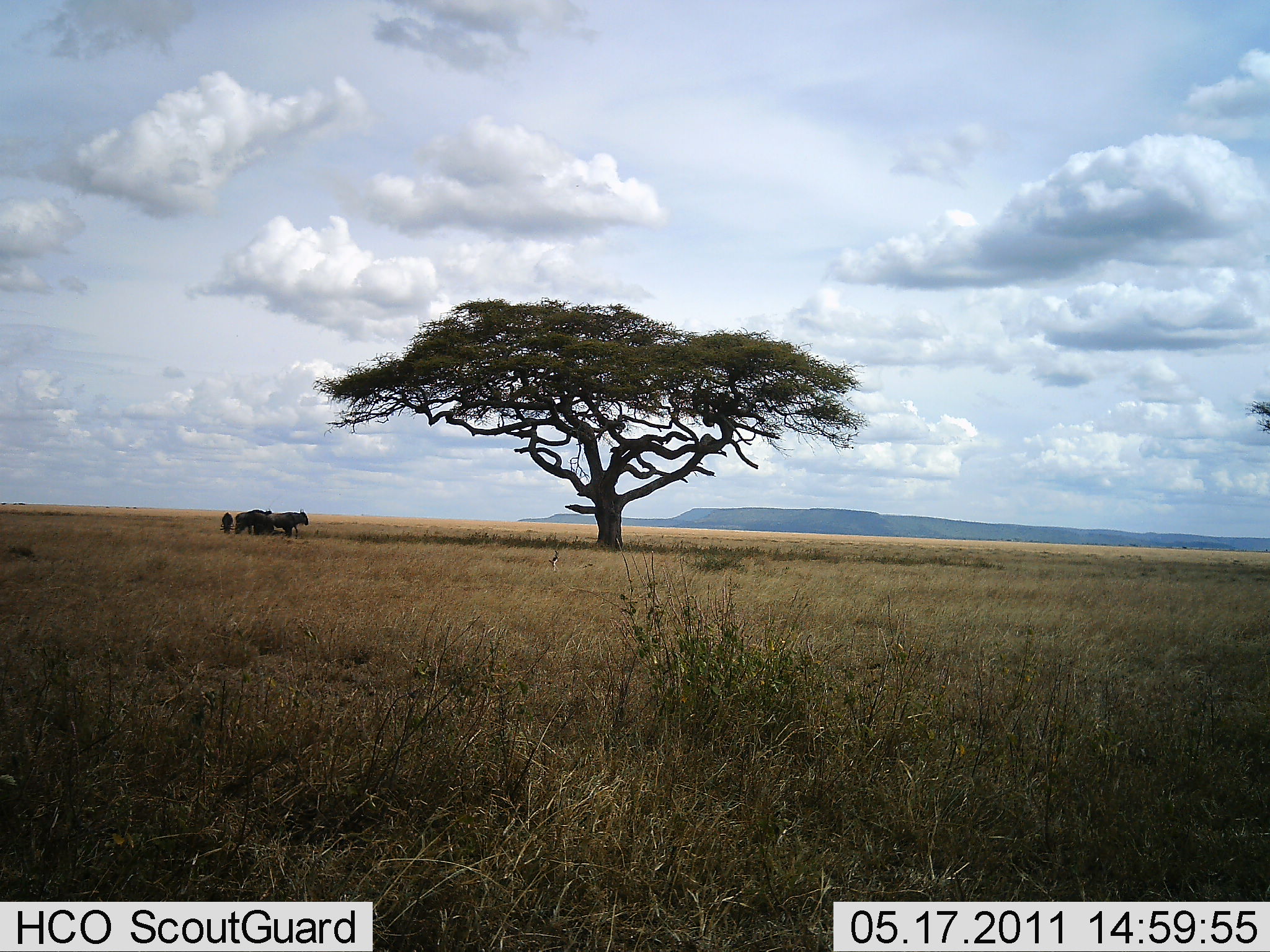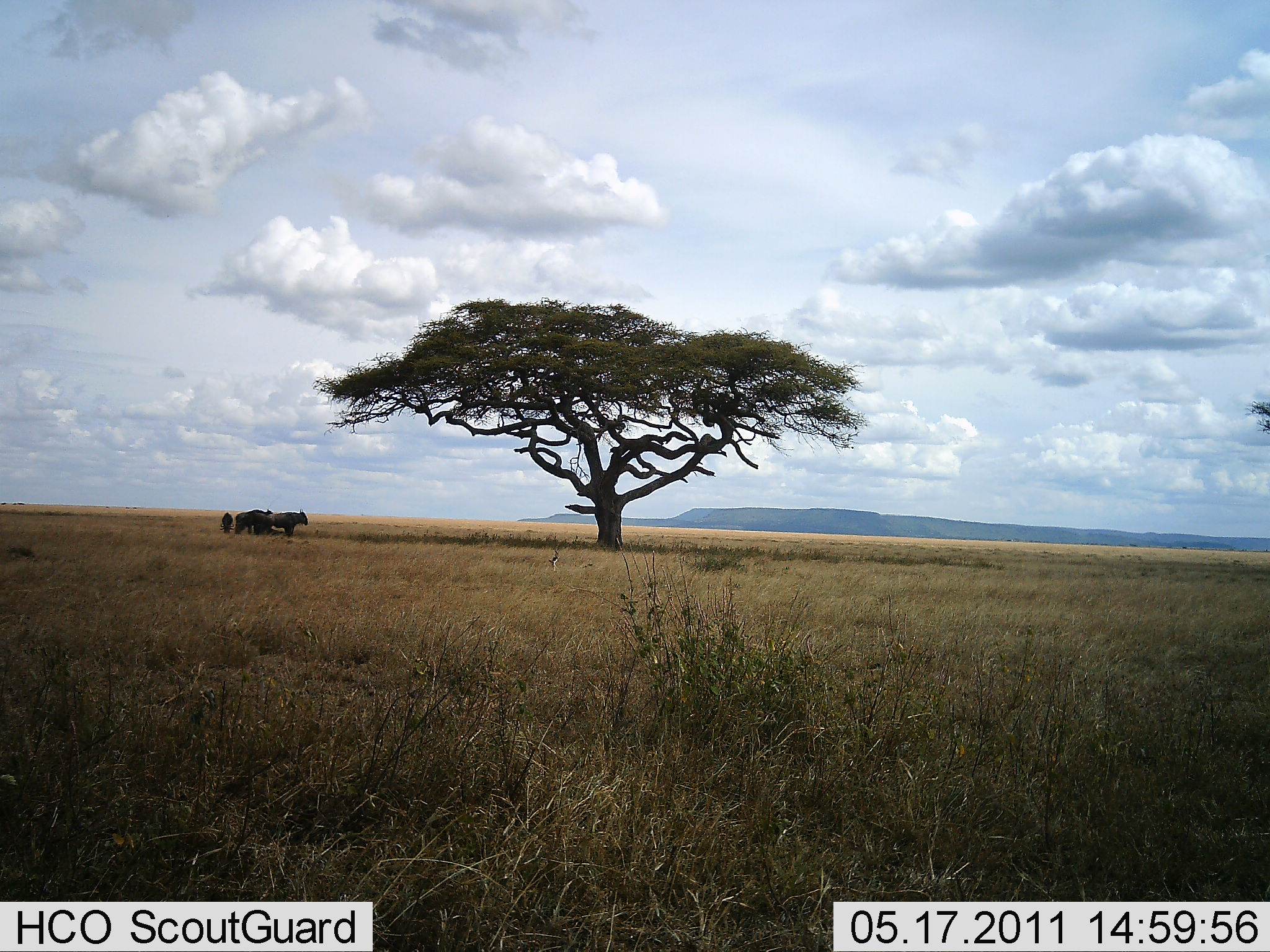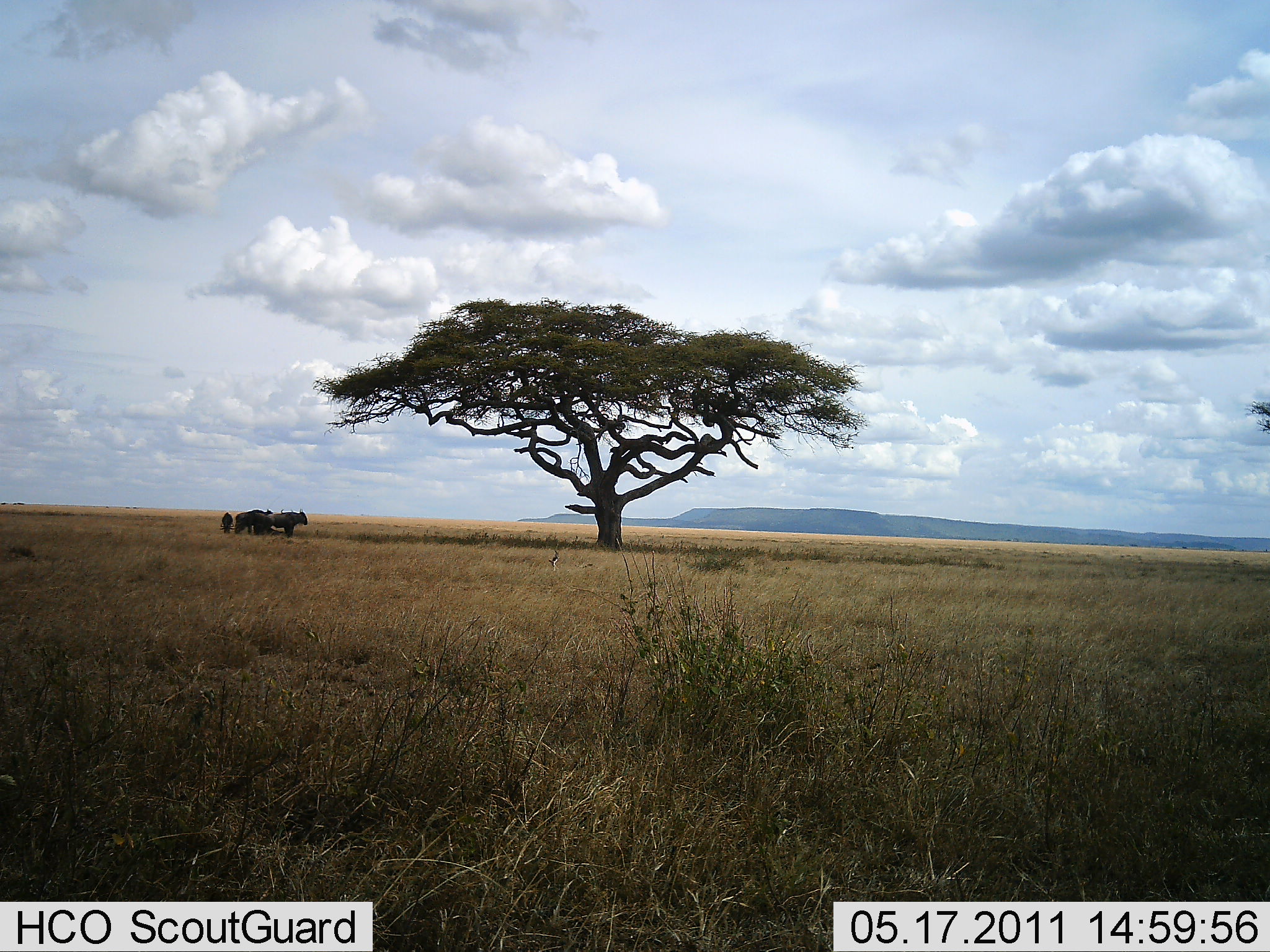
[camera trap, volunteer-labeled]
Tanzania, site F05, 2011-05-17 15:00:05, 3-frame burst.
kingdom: Animalia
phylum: Chordata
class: Mammalia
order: Artiodactyla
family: Bovidae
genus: Syncerus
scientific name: Syncerus caffer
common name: cape buffalo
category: buffalo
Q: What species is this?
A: Buffalo (cape buffalo) (Syncerus caffer).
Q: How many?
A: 4.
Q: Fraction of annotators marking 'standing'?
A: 100%.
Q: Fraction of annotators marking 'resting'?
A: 20%.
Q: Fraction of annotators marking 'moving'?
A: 0%.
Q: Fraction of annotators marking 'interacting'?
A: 0%.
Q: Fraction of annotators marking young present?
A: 40%.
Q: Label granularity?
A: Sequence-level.